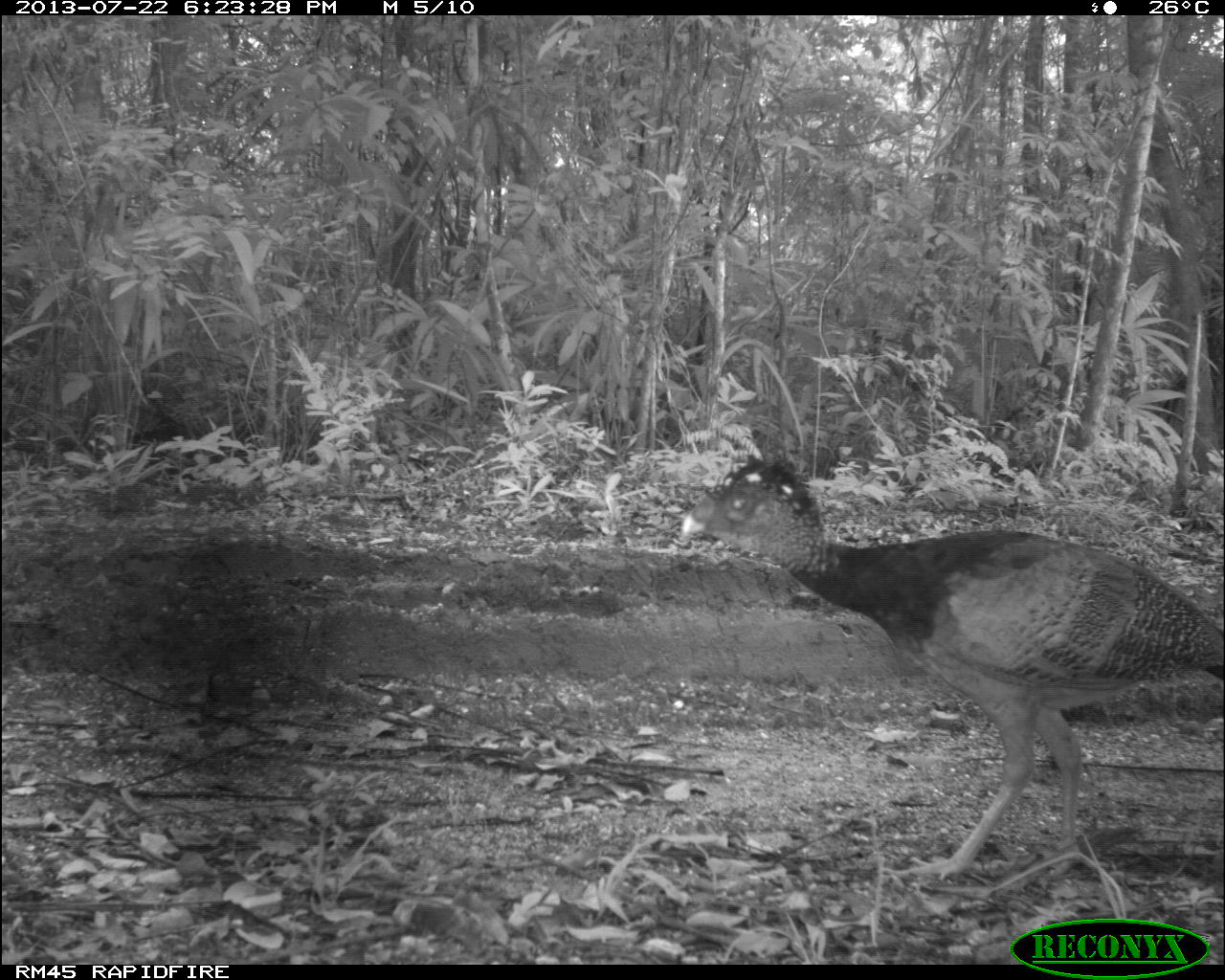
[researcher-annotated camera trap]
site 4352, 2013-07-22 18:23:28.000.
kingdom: Animalia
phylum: Chordata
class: Aves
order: Galliformes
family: Cracidae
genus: Crax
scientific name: Crax rubra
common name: great curassow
Crax rubra (great curassow), count 1, sex female.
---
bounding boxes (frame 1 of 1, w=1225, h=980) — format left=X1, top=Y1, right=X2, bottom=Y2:
crax rubra: left=677, top=450, right=1225, bottom=882